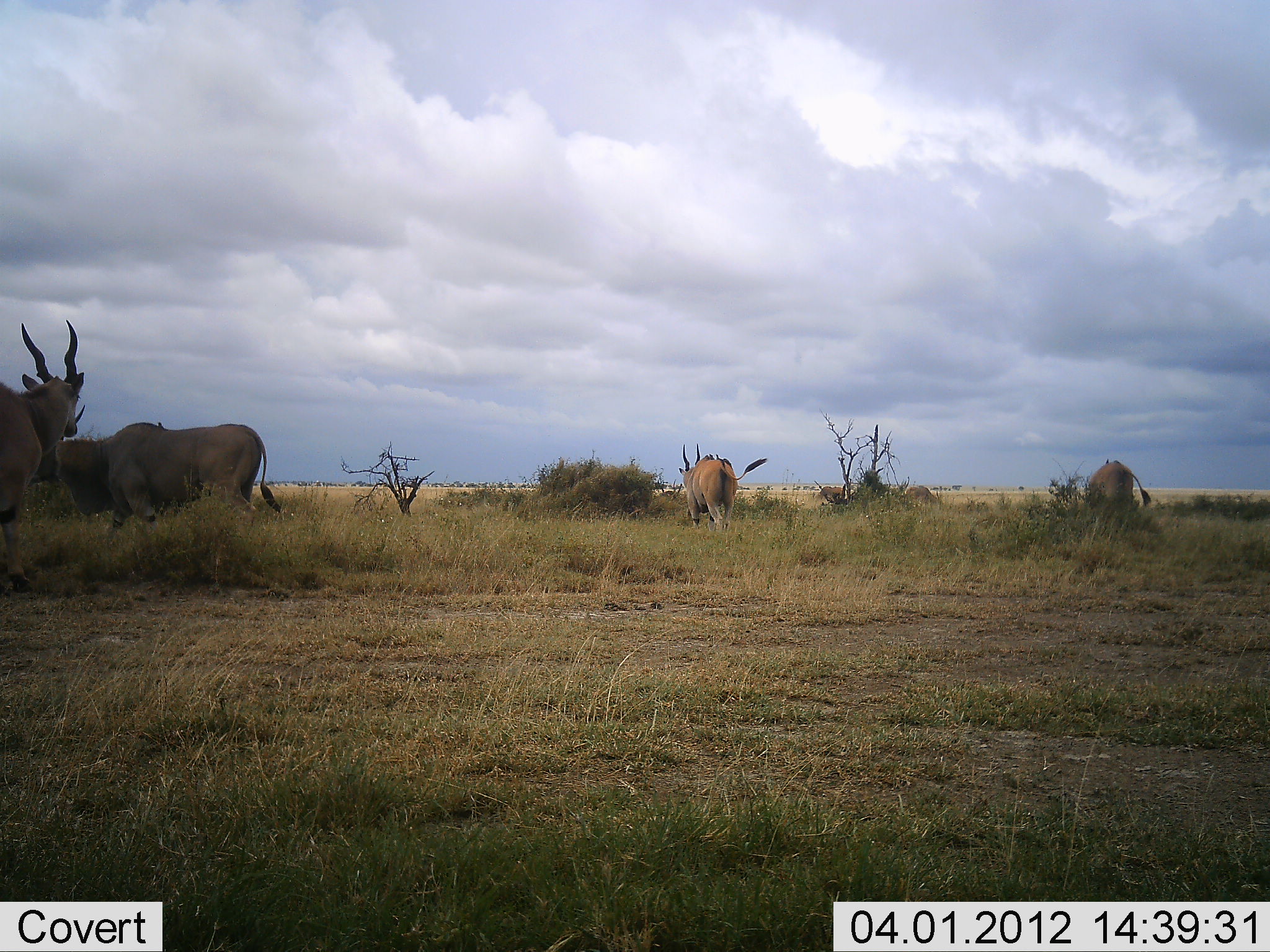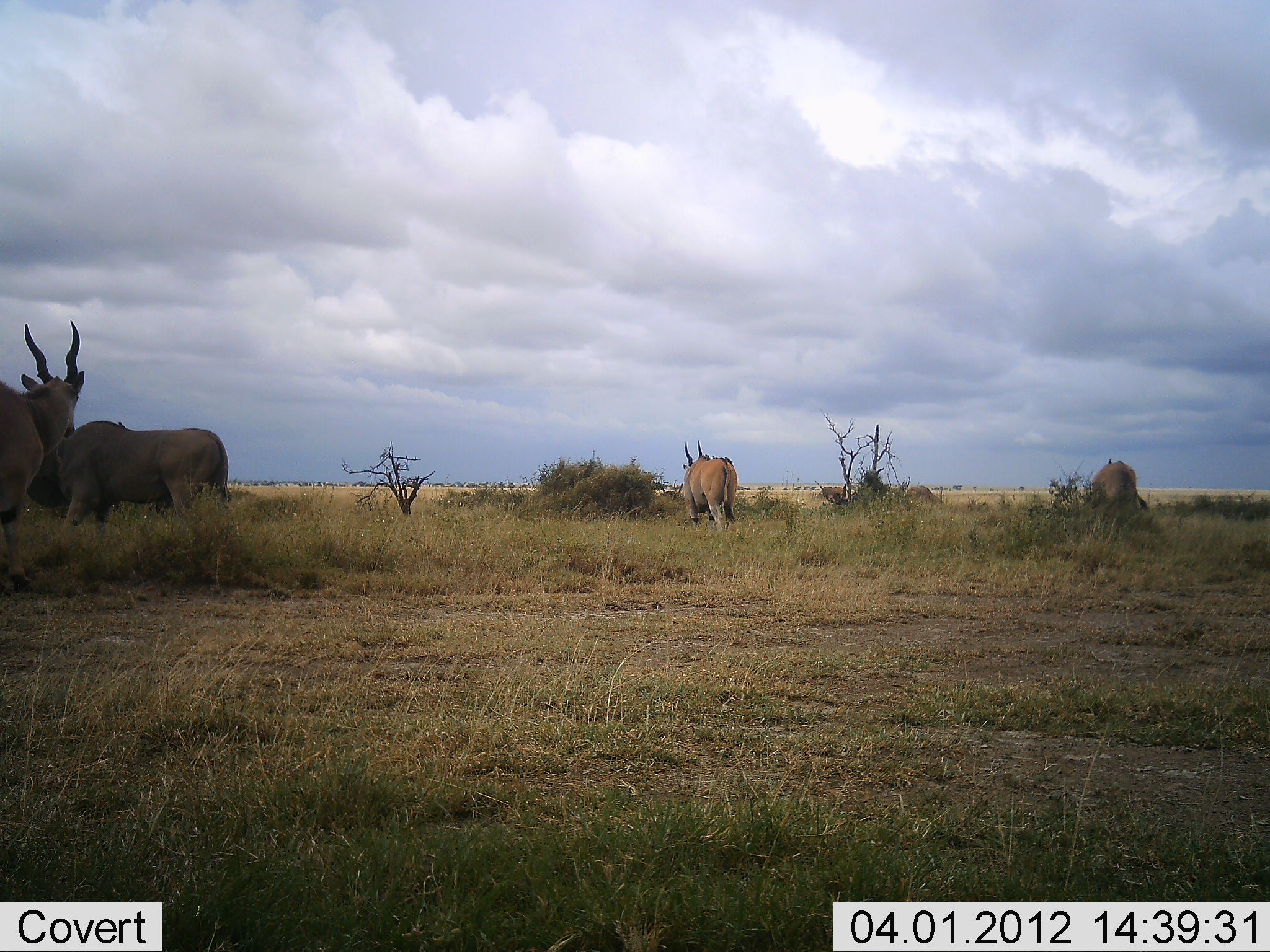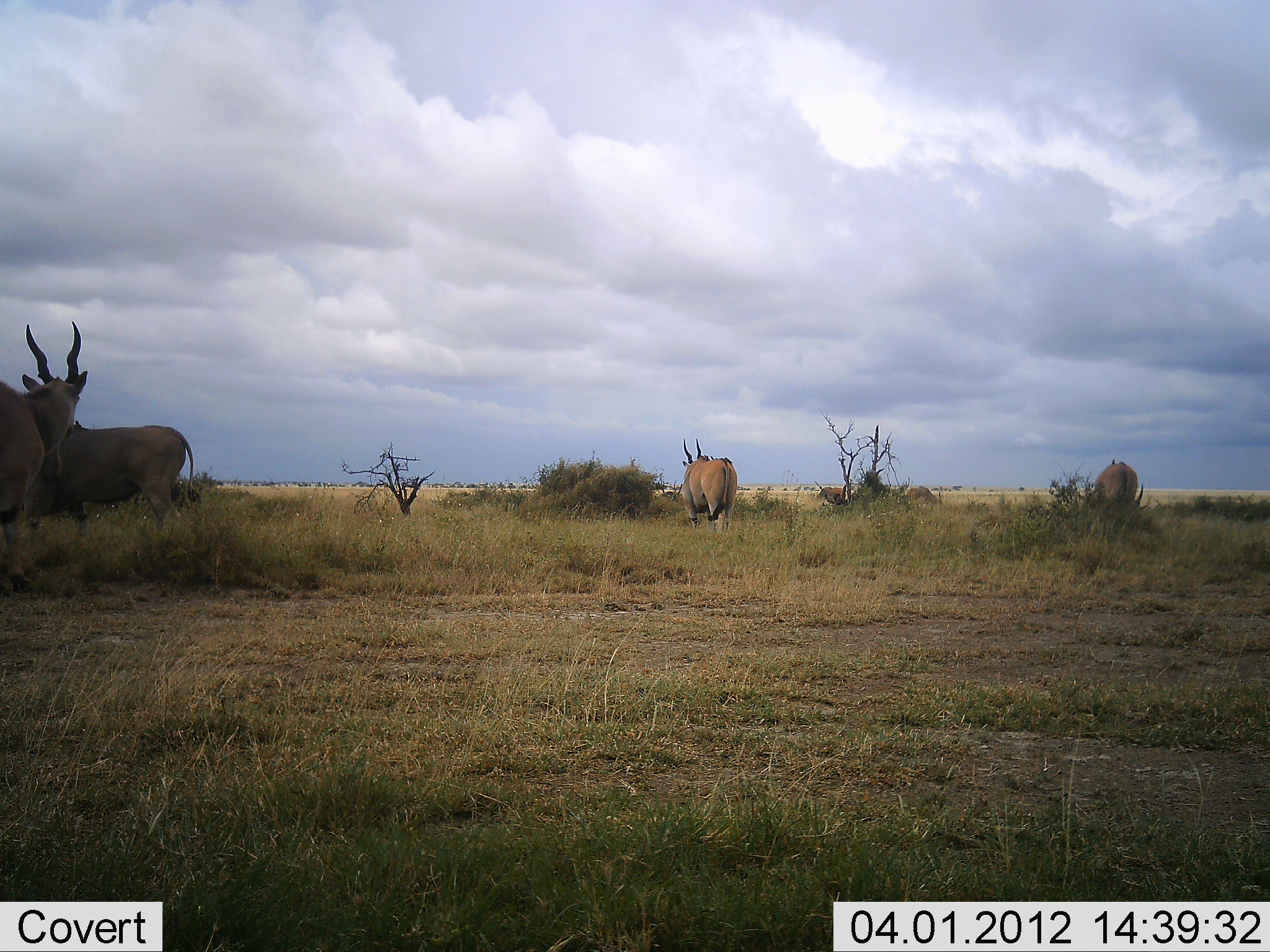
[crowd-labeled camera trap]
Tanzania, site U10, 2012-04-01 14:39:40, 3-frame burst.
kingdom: Animalia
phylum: Chordata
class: Mammalia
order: Artiodactyla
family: Bovidae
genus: Tragelaphus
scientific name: Tragelaphus oryx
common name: eland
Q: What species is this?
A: Eland (Tragelaphus oryx).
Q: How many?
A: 4.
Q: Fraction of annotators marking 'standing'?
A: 85%.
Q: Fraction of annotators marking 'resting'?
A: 4%.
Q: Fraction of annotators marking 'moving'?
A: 70%.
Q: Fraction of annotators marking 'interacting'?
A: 4%.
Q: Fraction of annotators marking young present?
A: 0%.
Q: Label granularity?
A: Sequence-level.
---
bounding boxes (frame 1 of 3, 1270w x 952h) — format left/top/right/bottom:
animal: 34/421/283/532; 0/318/87/594; 676/442/768/532; 1088/460/1152/511; 715/453/721/460; 709/453/714/459; 1105/458/1110/464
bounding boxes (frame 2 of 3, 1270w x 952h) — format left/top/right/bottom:
animal: 26/420/232/541; 0/321/87/592; 681/439/740/533; 1091/461/1149/512; 117/420/125/428; 1107/458/1114/465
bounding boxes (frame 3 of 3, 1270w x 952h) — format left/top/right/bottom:
animal: 0/321/90/593; 17/425/196/538; 679/437/738/535; 1090/462/1148/512; 74/419/81/429; 1110/458/1116/466